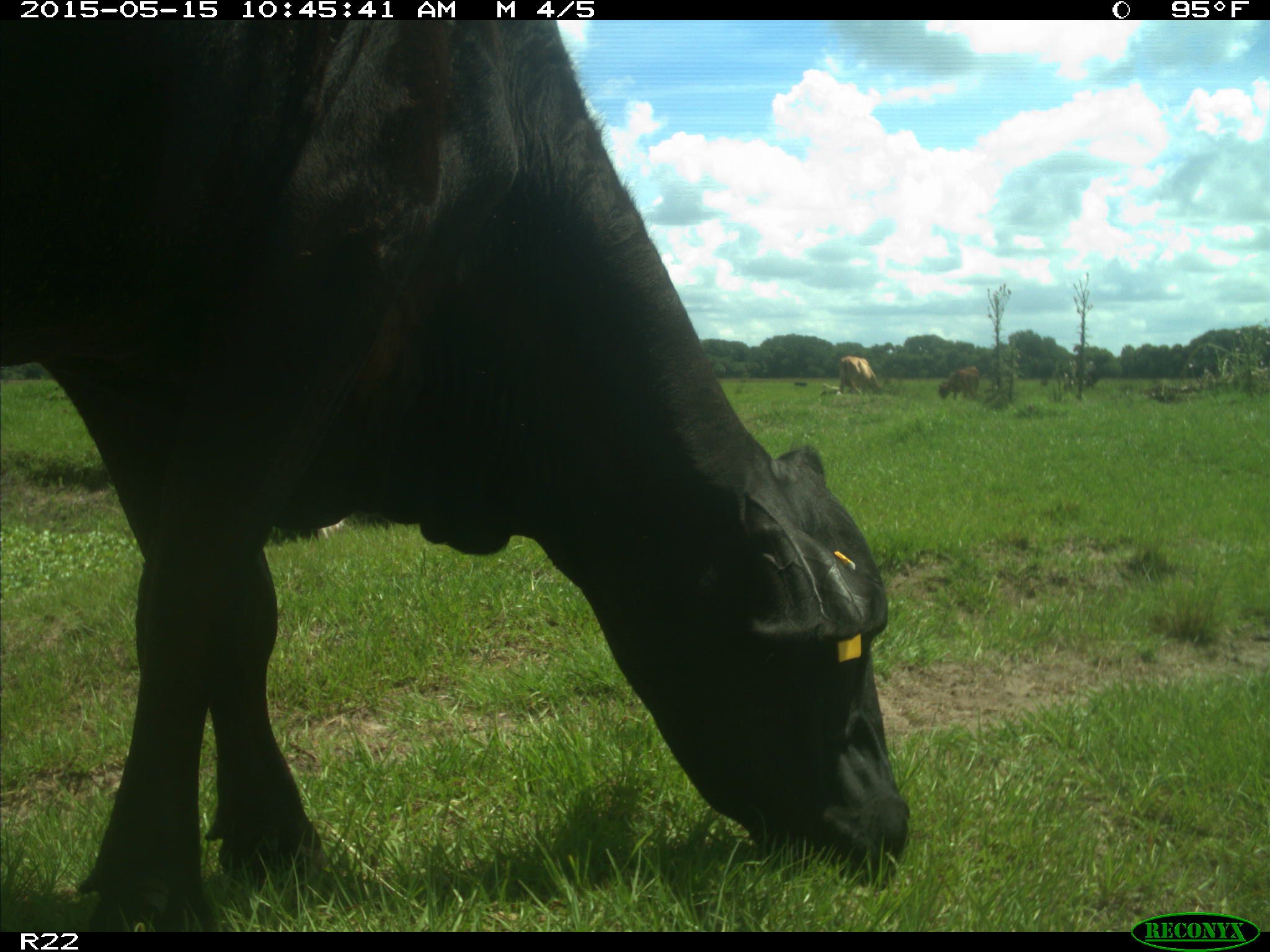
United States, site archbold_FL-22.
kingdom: Animalia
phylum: Chordata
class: Mammalia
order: Artiodactyla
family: Bovidae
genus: Bos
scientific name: Bos taurus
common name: domestic cow